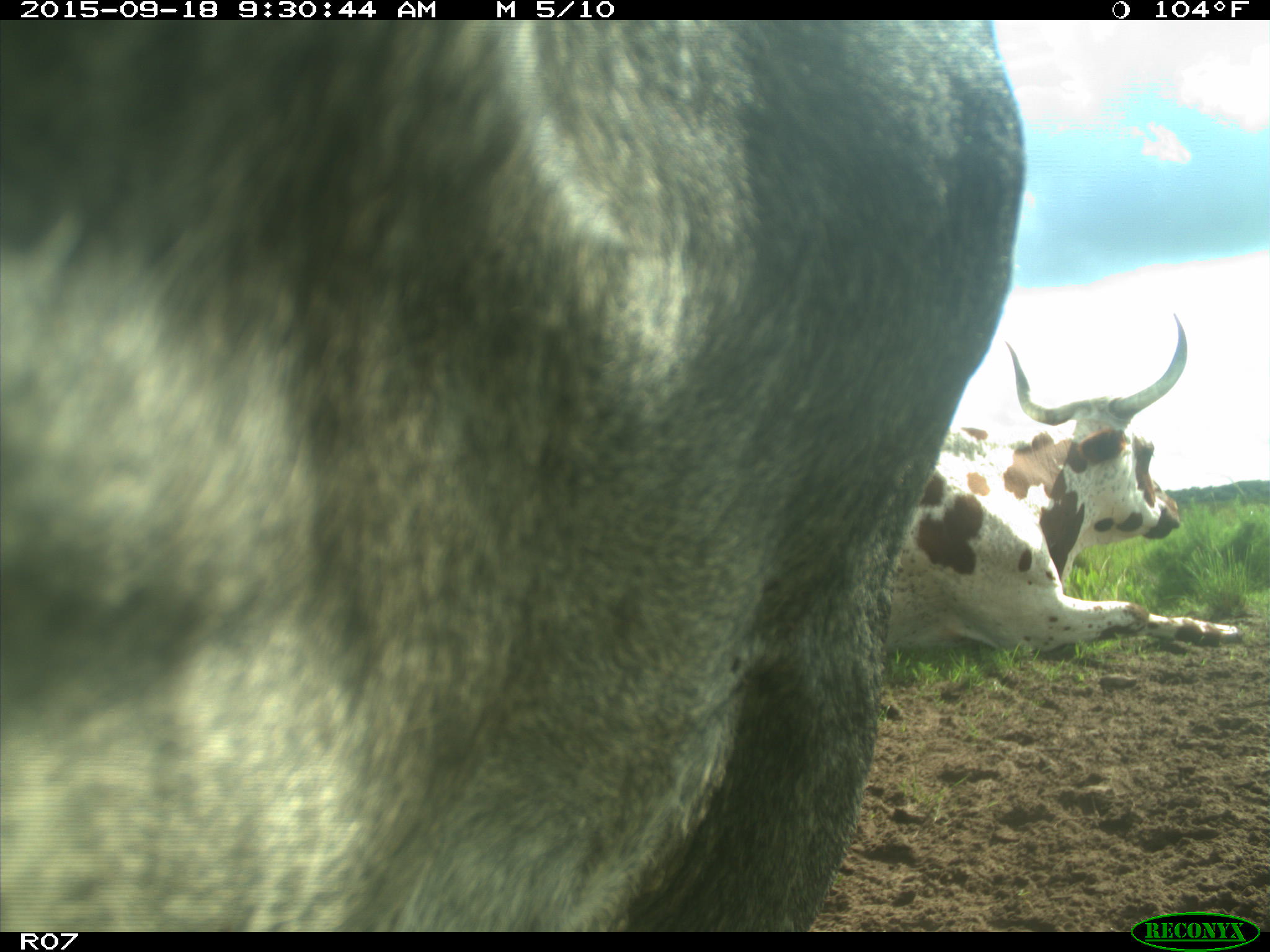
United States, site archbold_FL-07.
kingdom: Animalia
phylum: Chordata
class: Mammalia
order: Artiodactyla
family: Bovidae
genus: Bos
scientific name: Bos taurus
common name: domestic cow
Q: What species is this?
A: Bos taurus (domestic cow).